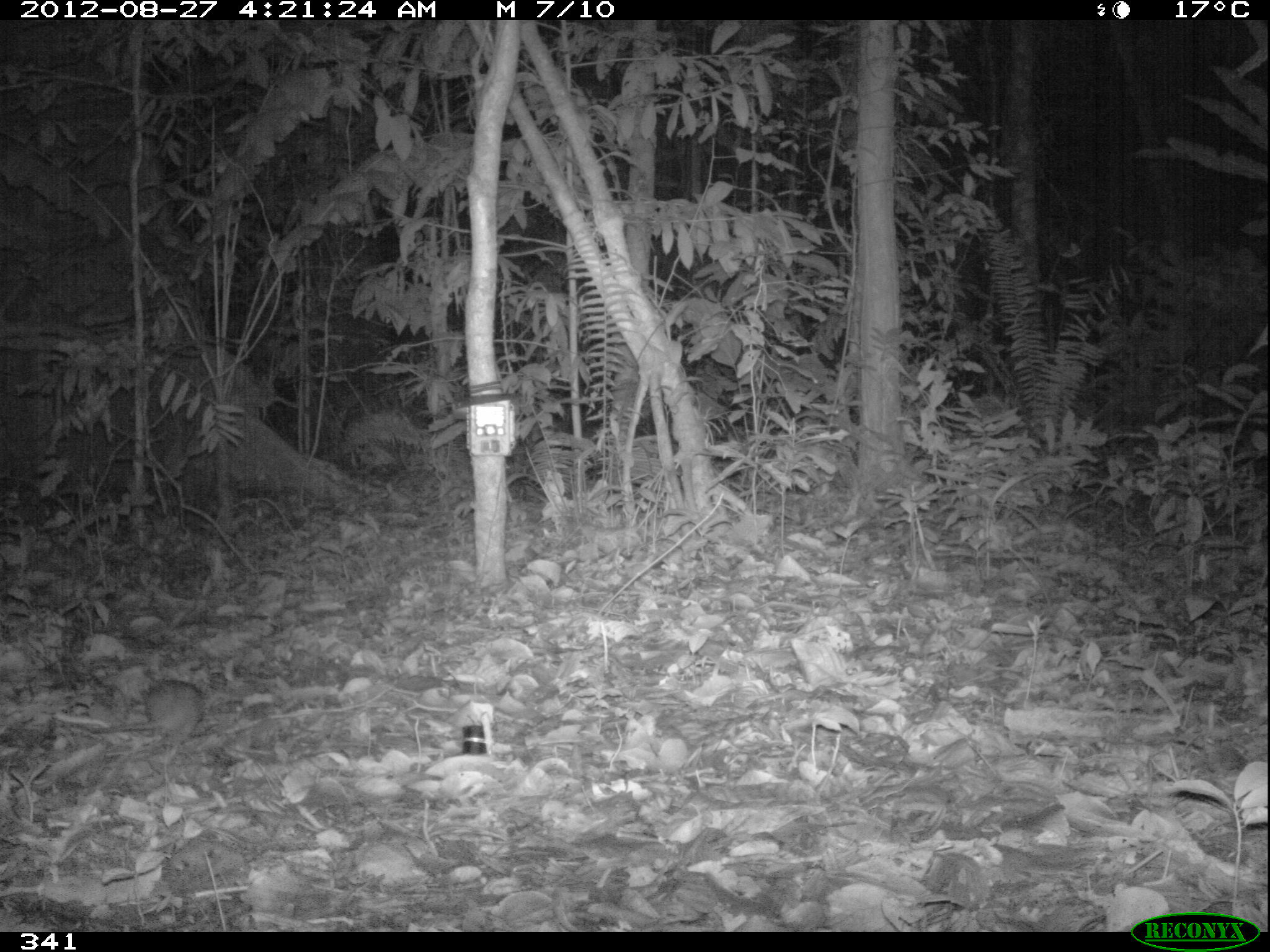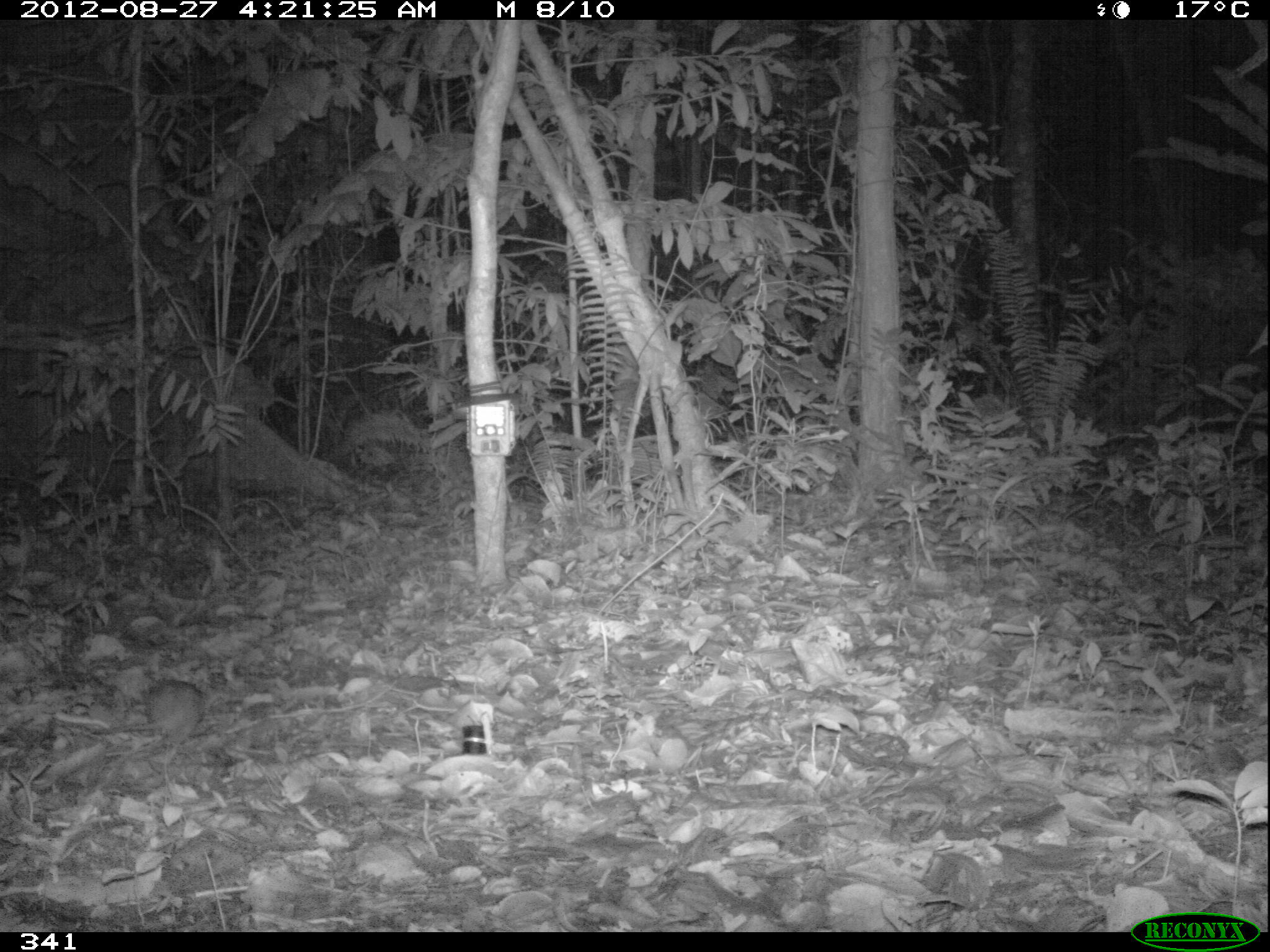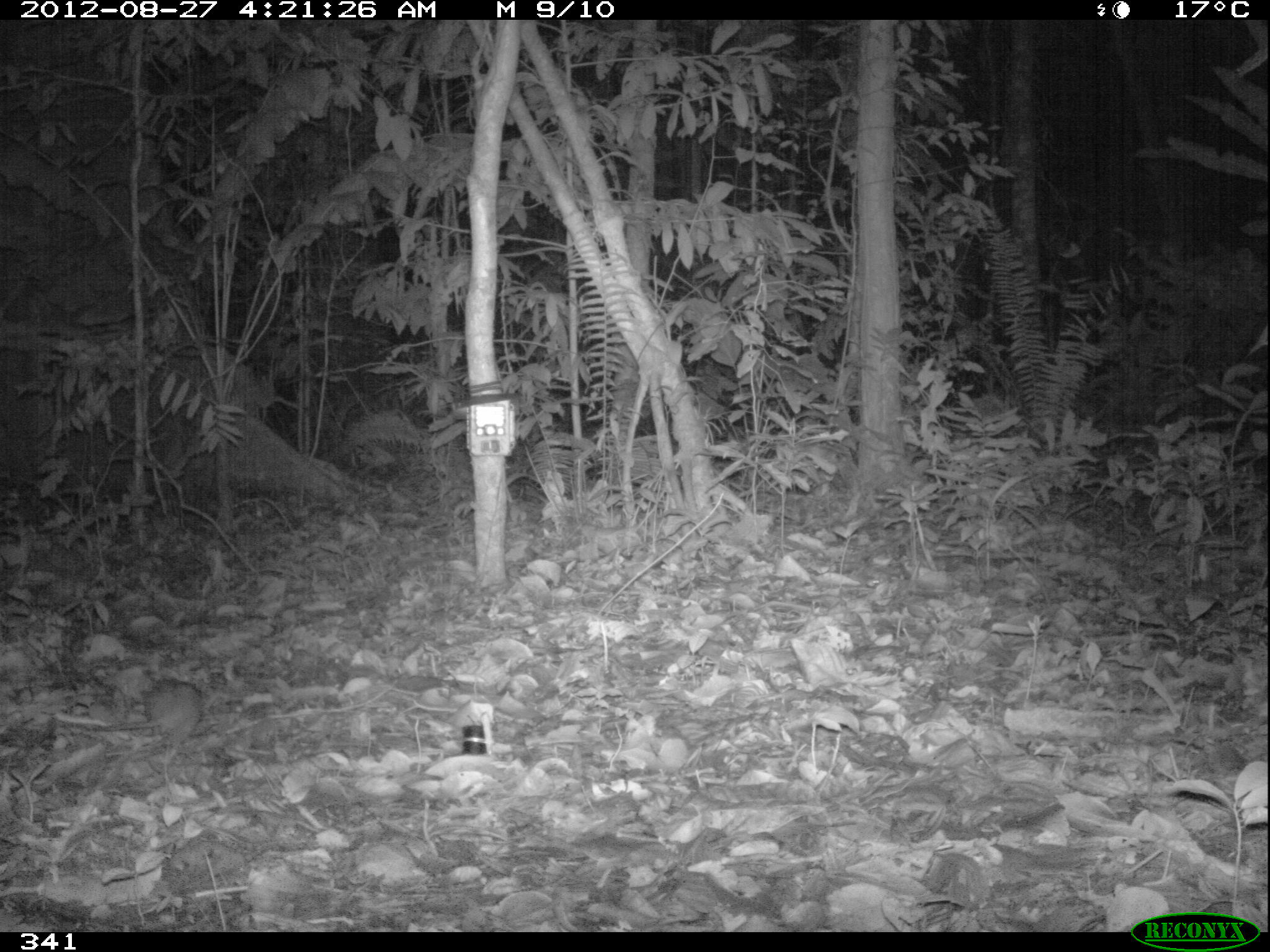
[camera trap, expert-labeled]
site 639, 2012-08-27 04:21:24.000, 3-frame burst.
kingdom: Animalia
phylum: Chordata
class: Mammalia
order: Rodentia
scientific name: Rodentia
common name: rodents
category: unknown rodent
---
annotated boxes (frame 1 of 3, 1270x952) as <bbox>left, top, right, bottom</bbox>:
unknown rodent: <bbox>94, 679, 204, 749</bbox>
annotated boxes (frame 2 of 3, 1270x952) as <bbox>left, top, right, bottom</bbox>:
unknown rodent: <bbox>93, 677, 206, 745</bbox>